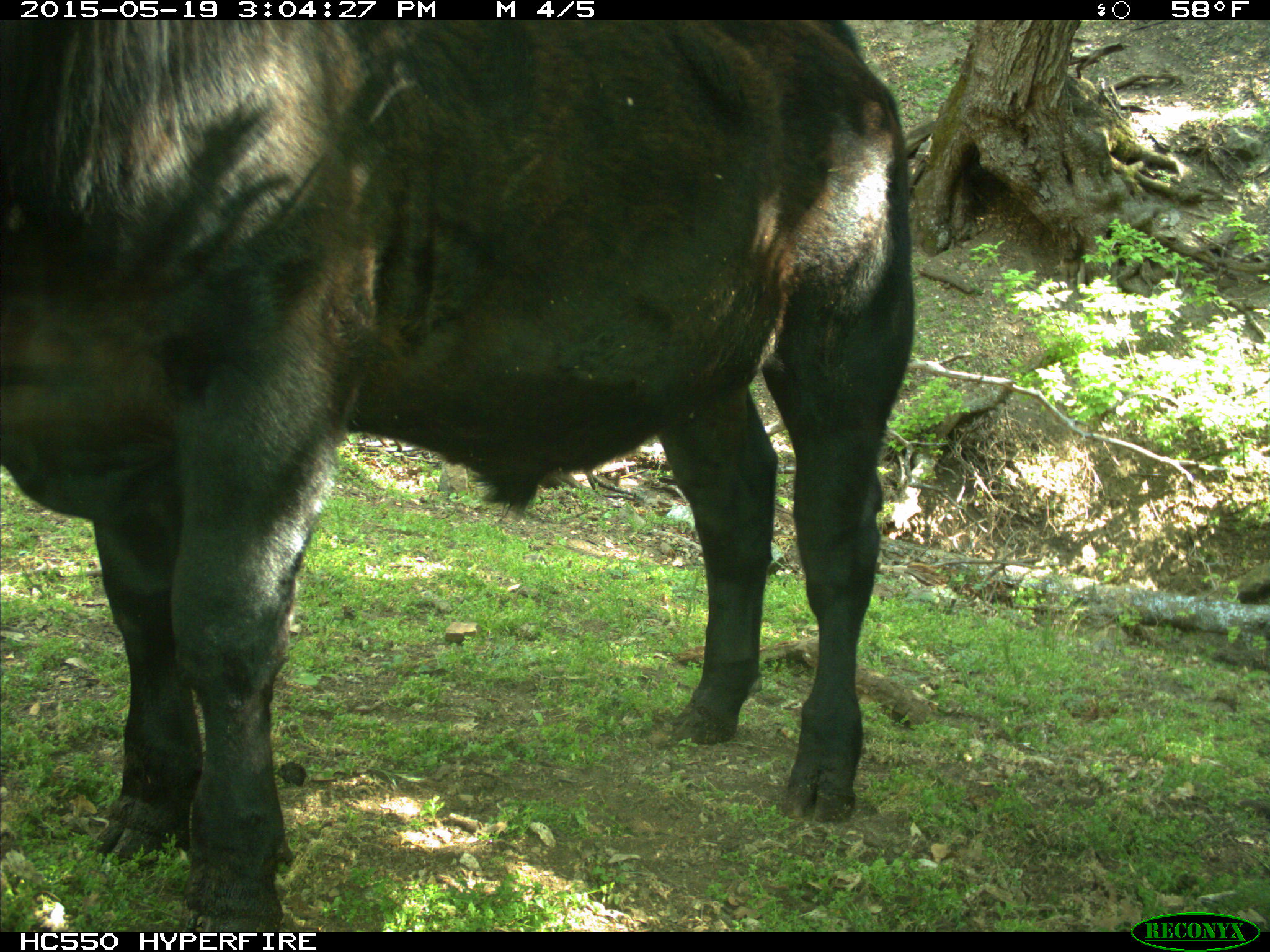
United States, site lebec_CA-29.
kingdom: Animalia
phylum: Chordata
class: Mammalia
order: Artiodactyla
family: Bovidae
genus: Bos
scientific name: Bos taurus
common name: domestic cow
Bos taurus (domestic cow).